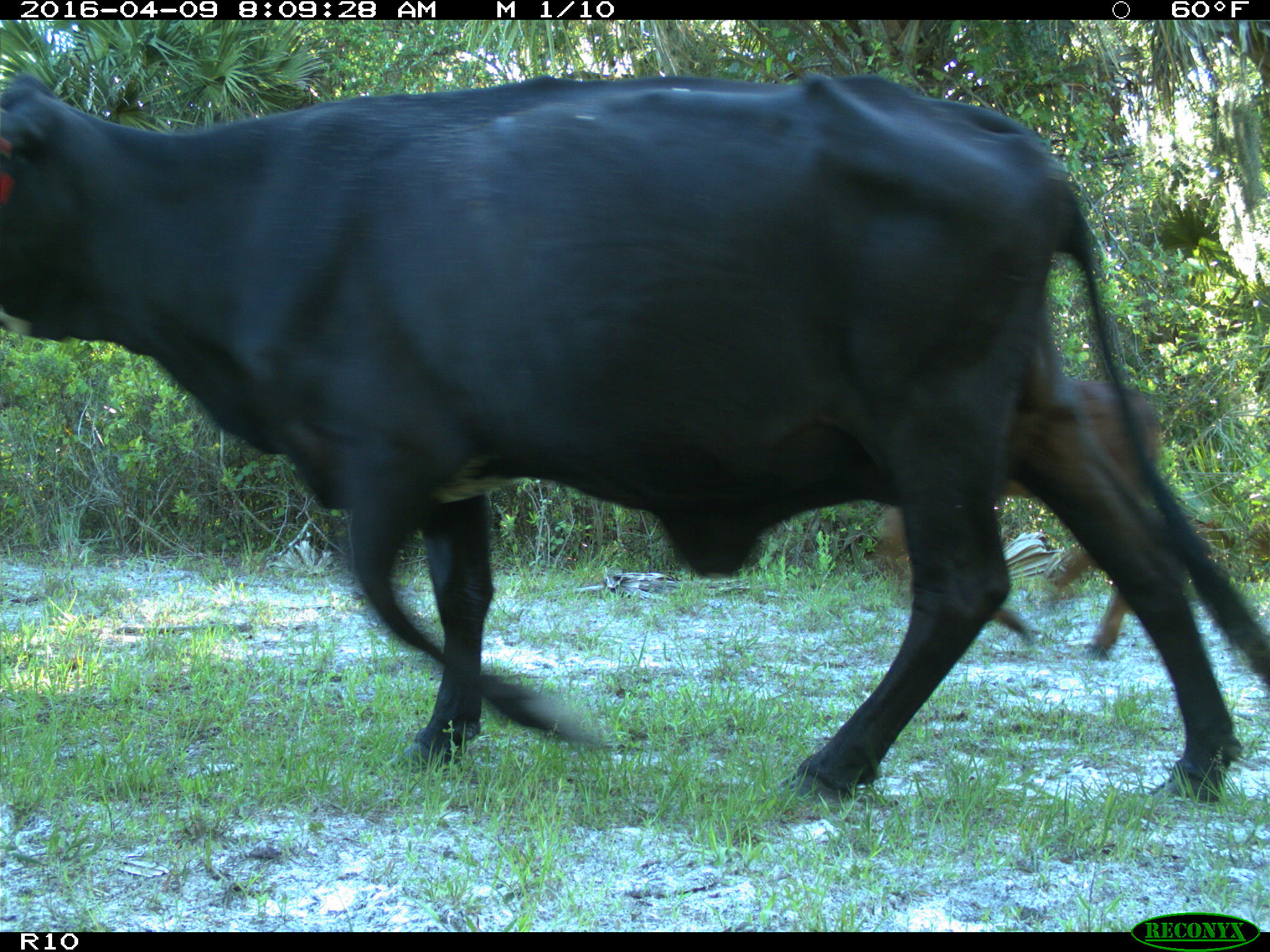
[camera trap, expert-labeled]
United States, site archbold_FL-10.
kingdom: Animalia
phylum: Chordata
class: Mammalia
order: Artiodactyla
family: Bovidae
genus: Bos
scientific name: Bos taurus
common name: domestic cow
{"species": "Bos taurus (domestic cow)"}